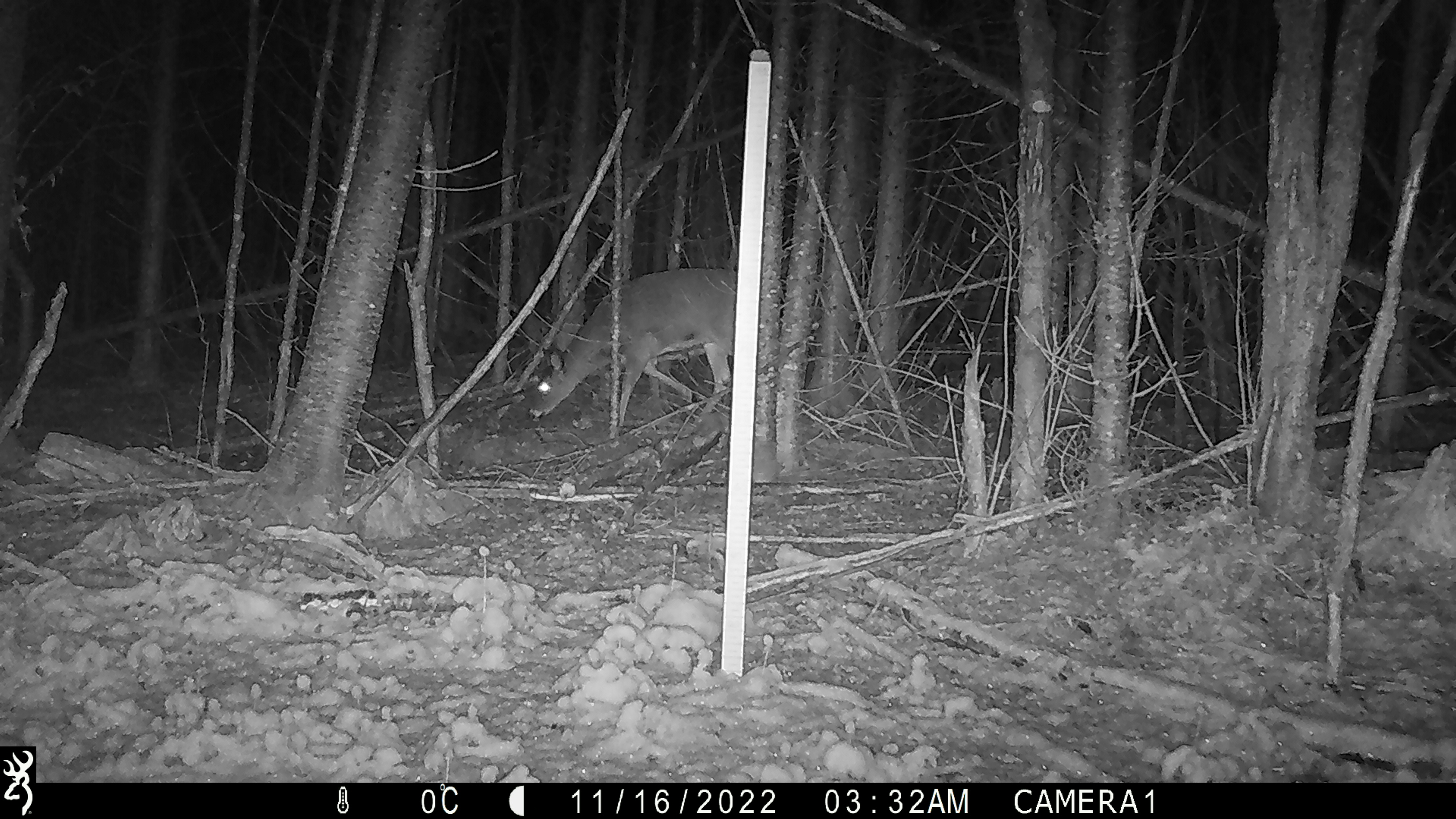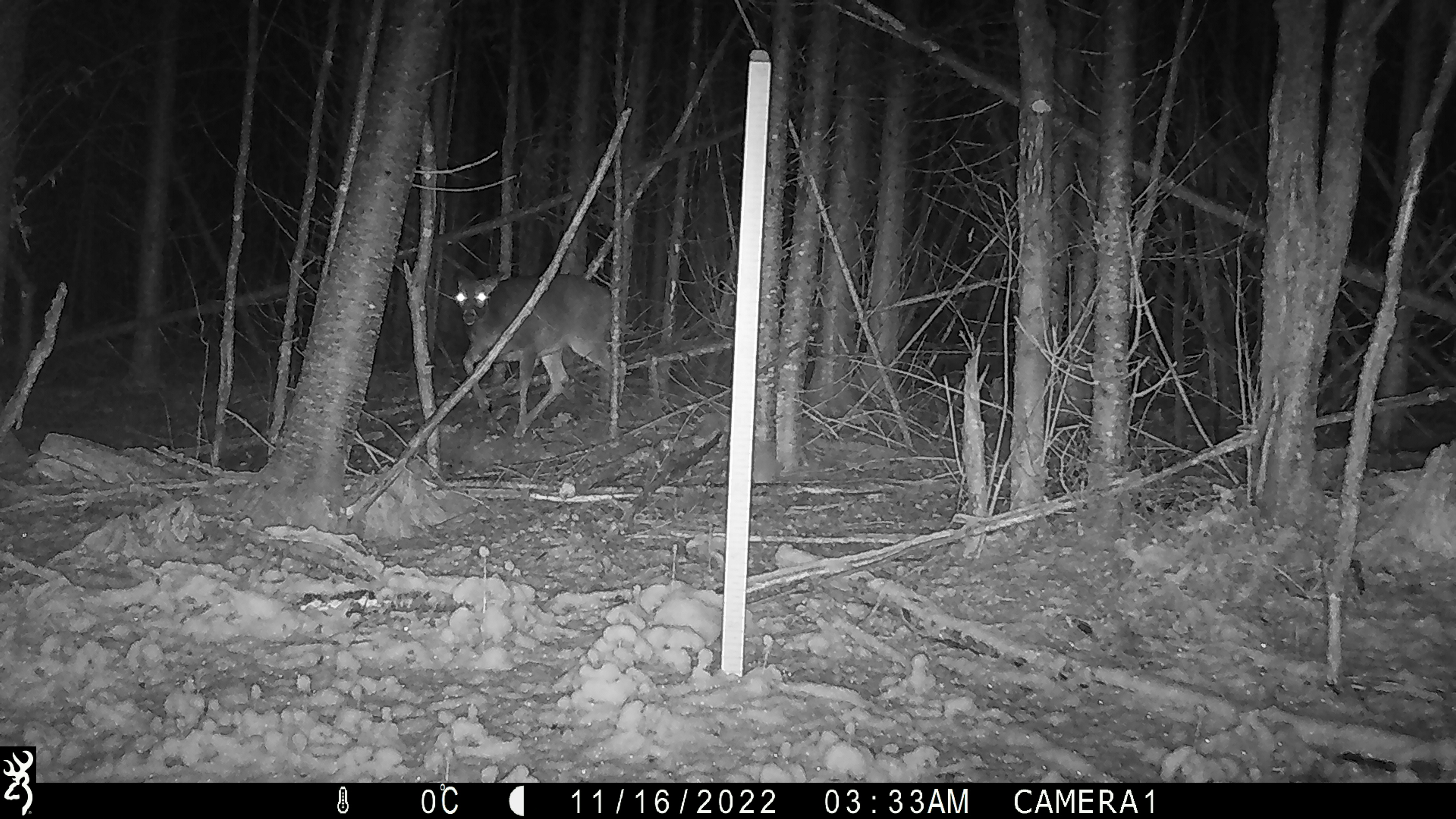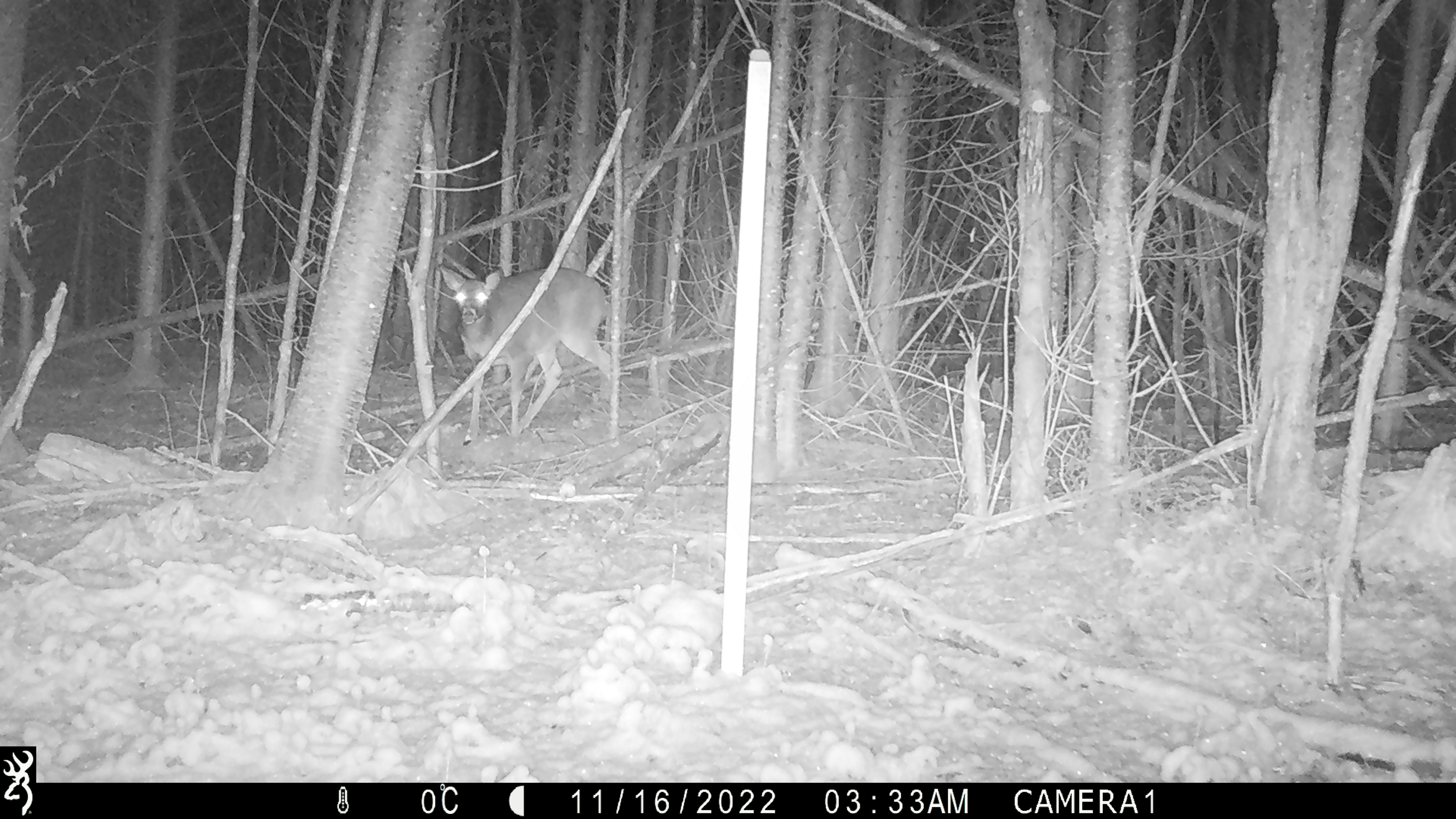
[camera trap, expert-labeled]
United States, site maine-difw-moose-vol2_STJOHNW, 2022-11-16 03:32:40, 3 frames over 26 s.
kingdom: Animalia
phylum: Chordata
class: Mammalia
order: Artiodactyla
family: Cervidae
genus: Odocoileus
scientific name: Odocoileus virginianus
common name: white-tailed deer